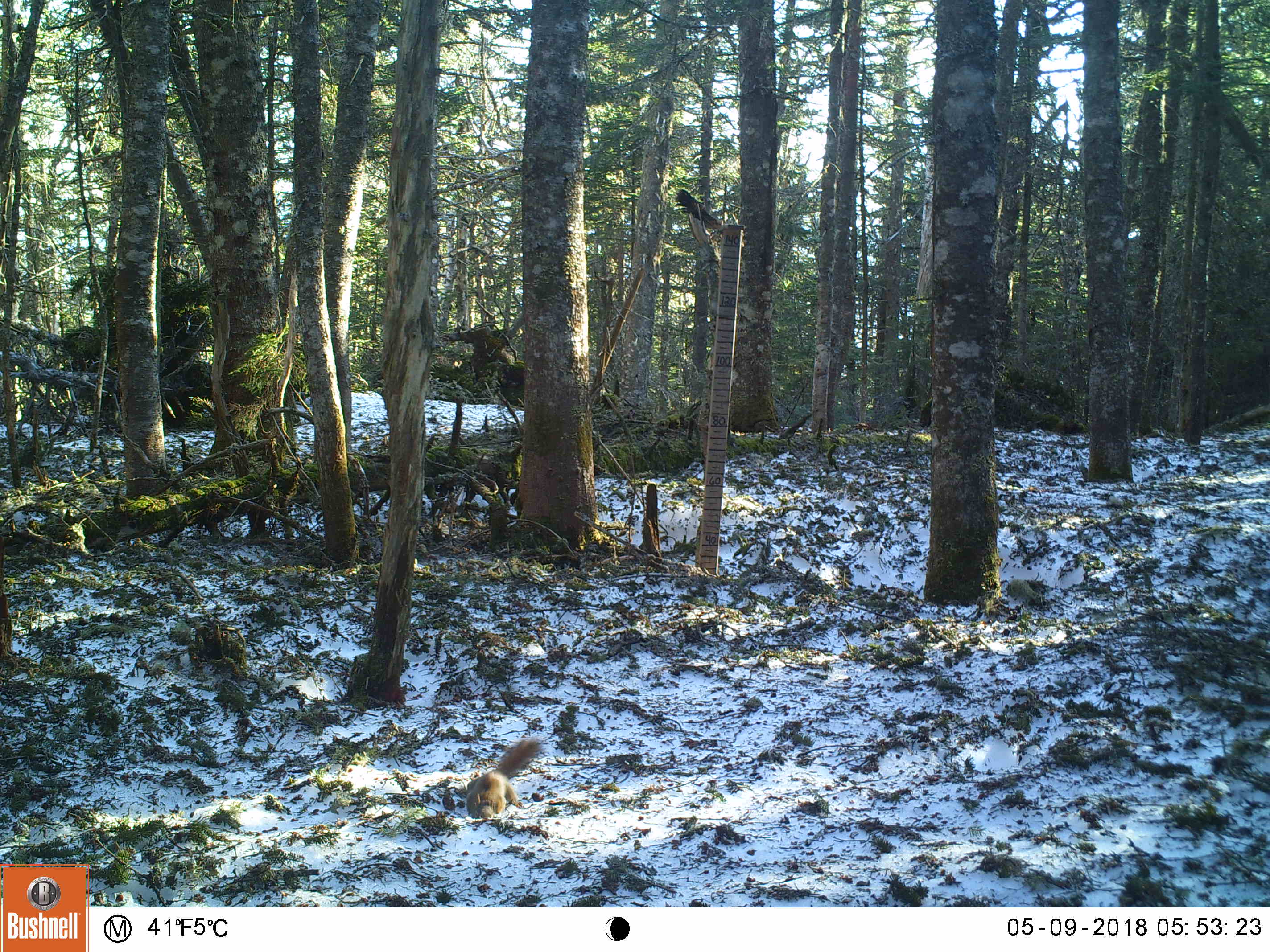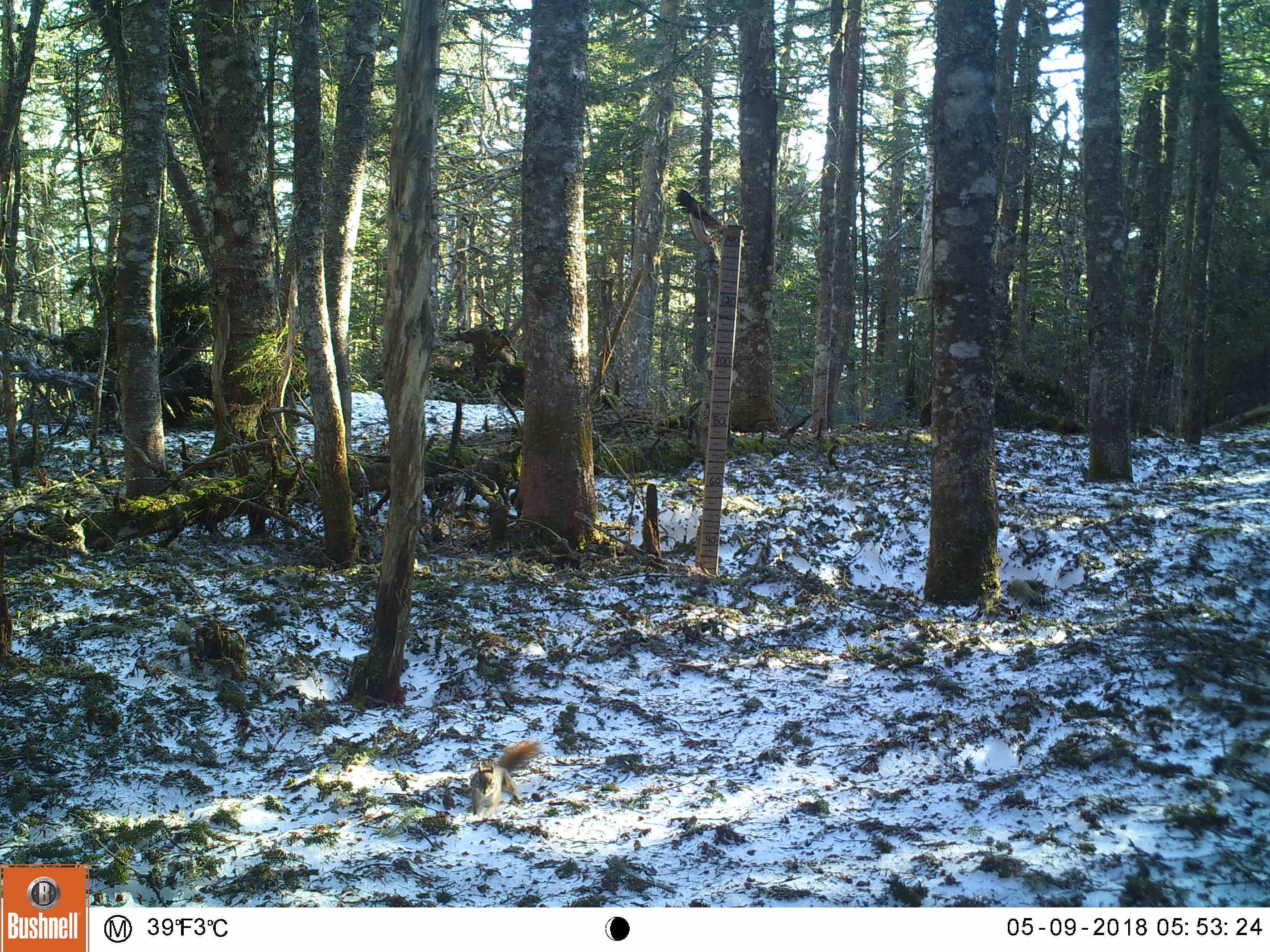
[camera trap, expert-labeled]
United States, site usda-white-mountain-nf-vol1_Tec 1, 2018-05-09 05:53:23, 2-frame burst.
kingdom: Animalia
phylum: Chordata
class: Mammalia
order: Rodentia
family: Sciuridae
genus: Tamiasciurus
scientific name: Tamiasciurus hudsonicus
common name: red squirrel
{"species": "red squirrel (Tamiasciurus hudsonicus)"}